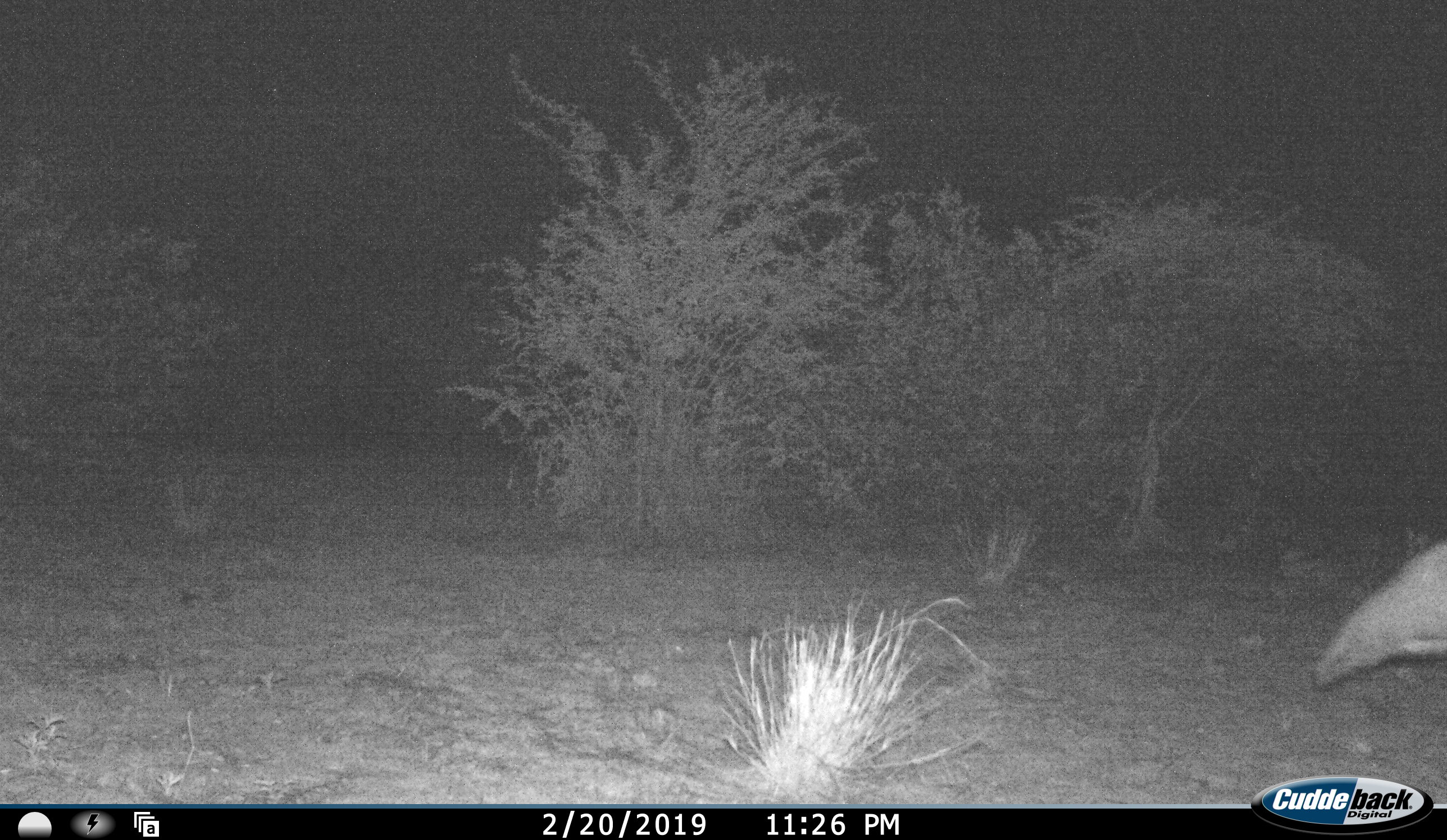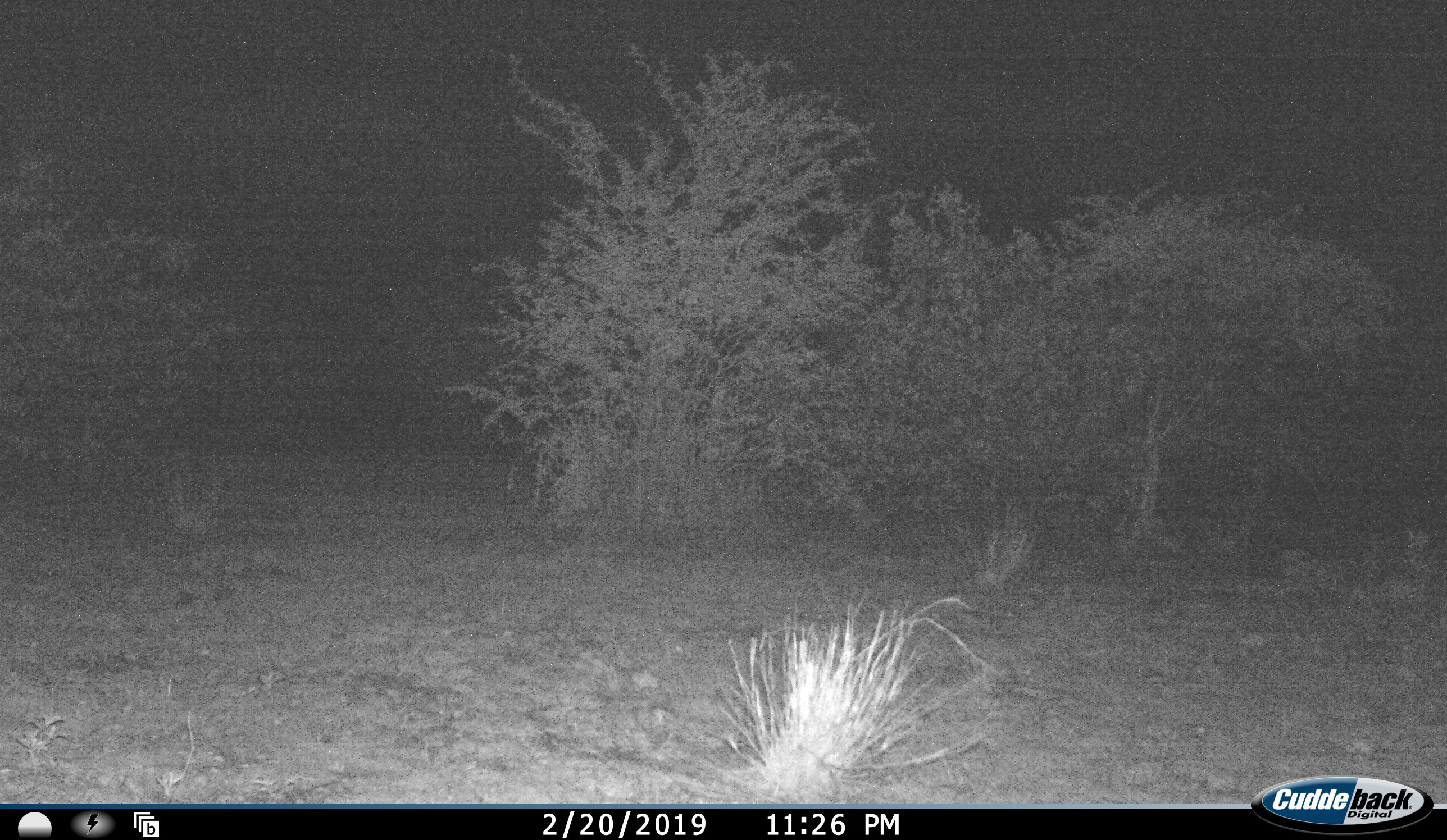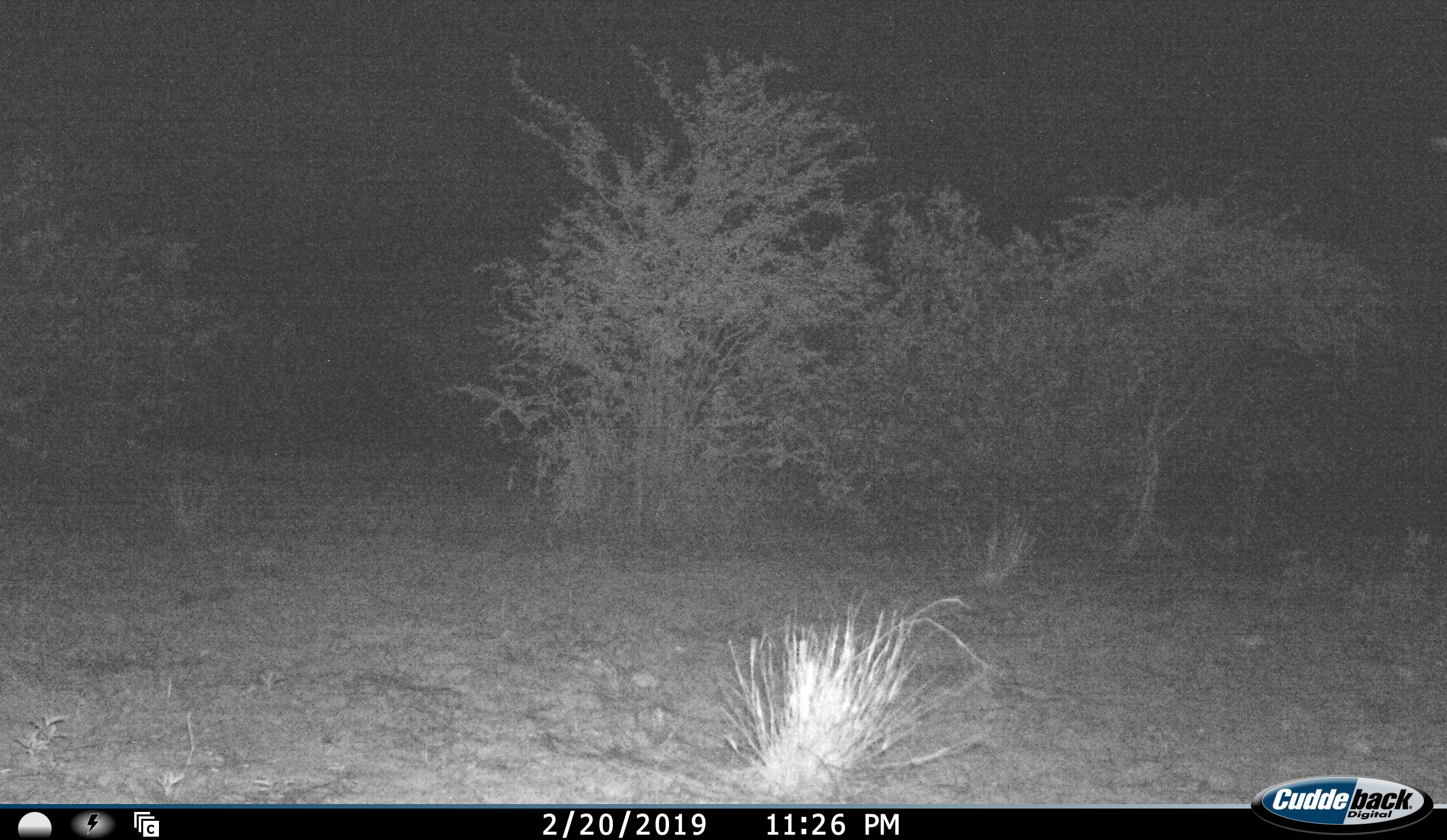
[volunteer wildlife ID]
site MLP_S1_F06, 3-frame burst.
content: unidentified animal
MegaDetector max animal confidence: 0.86